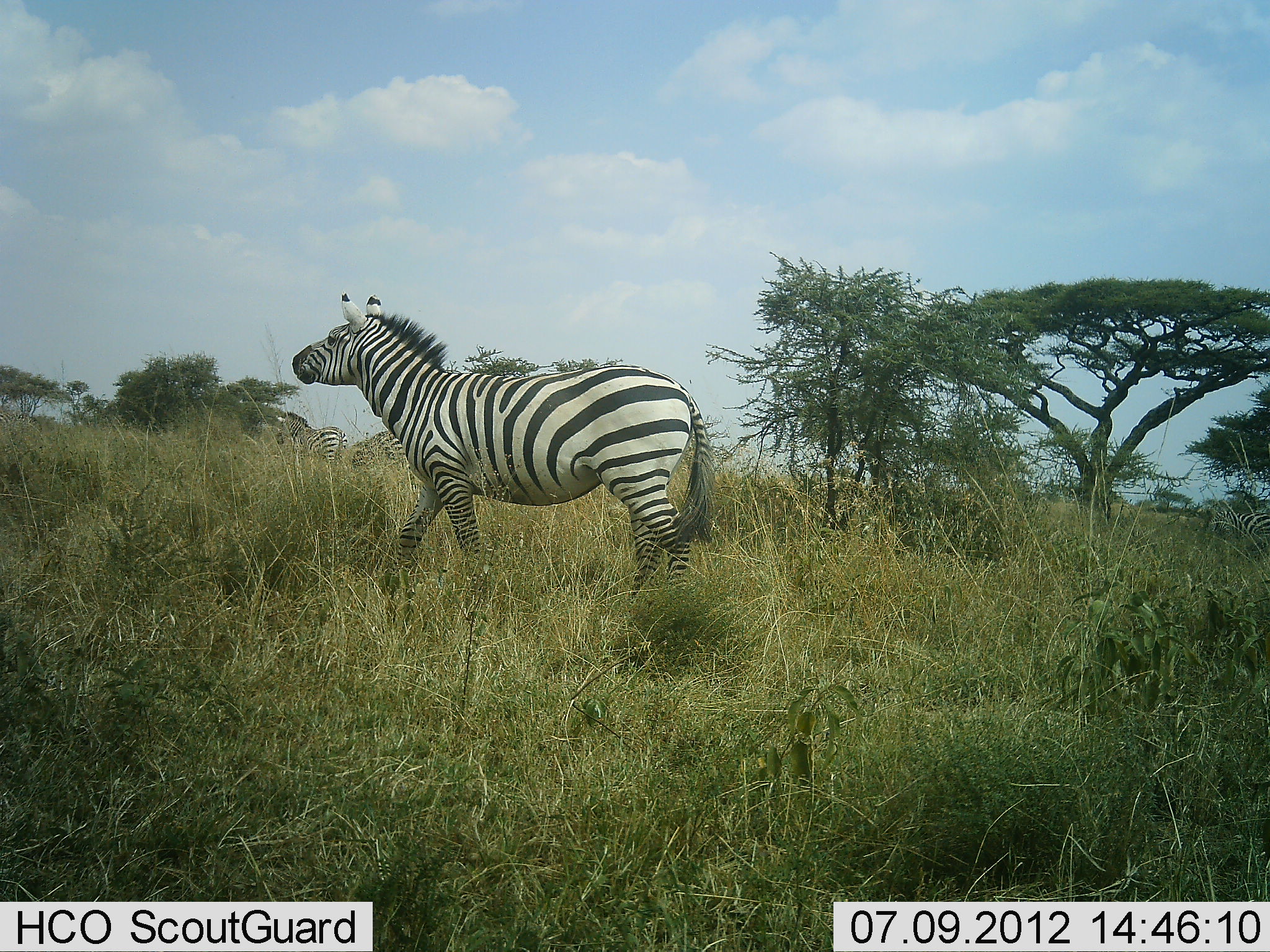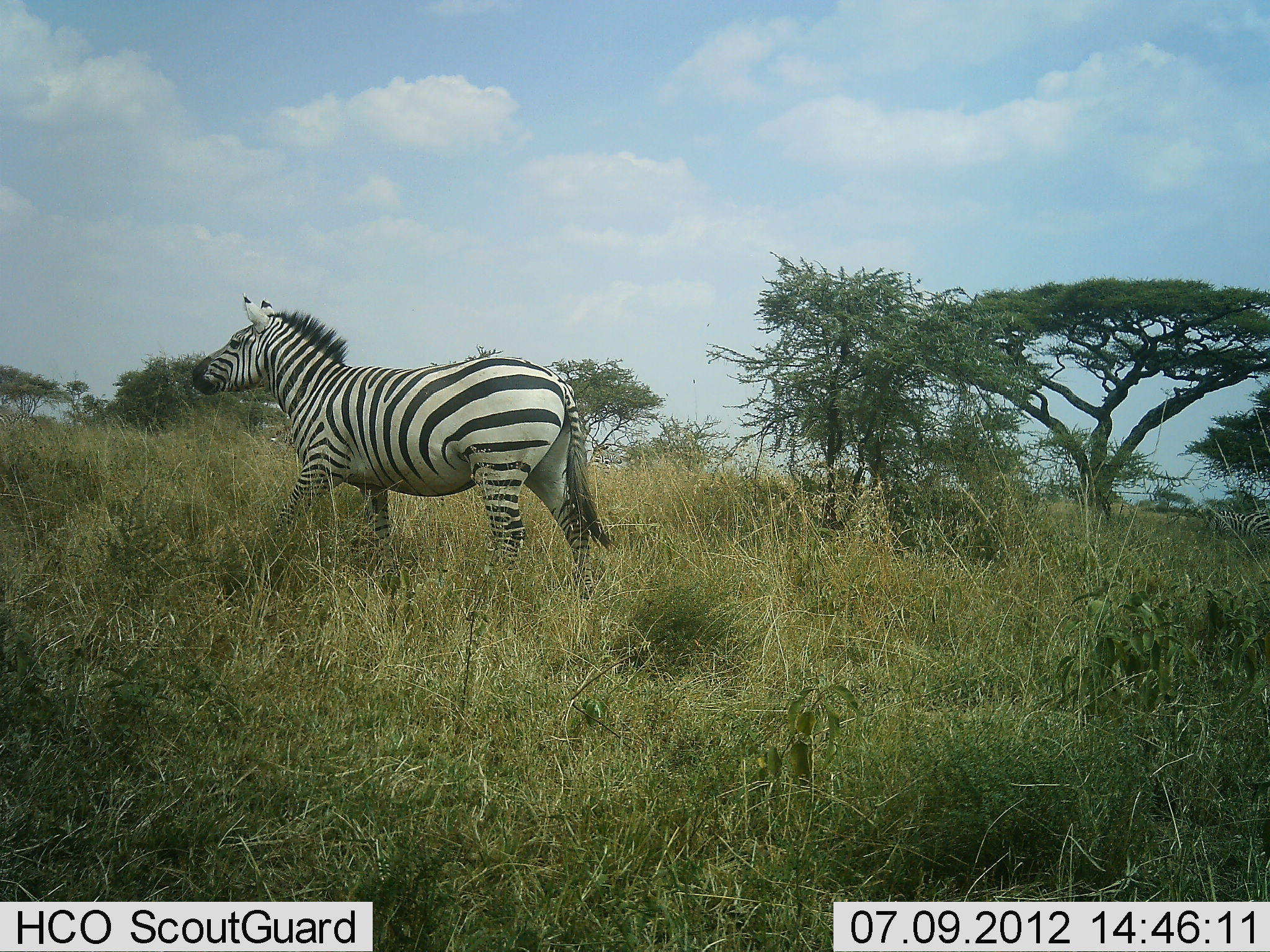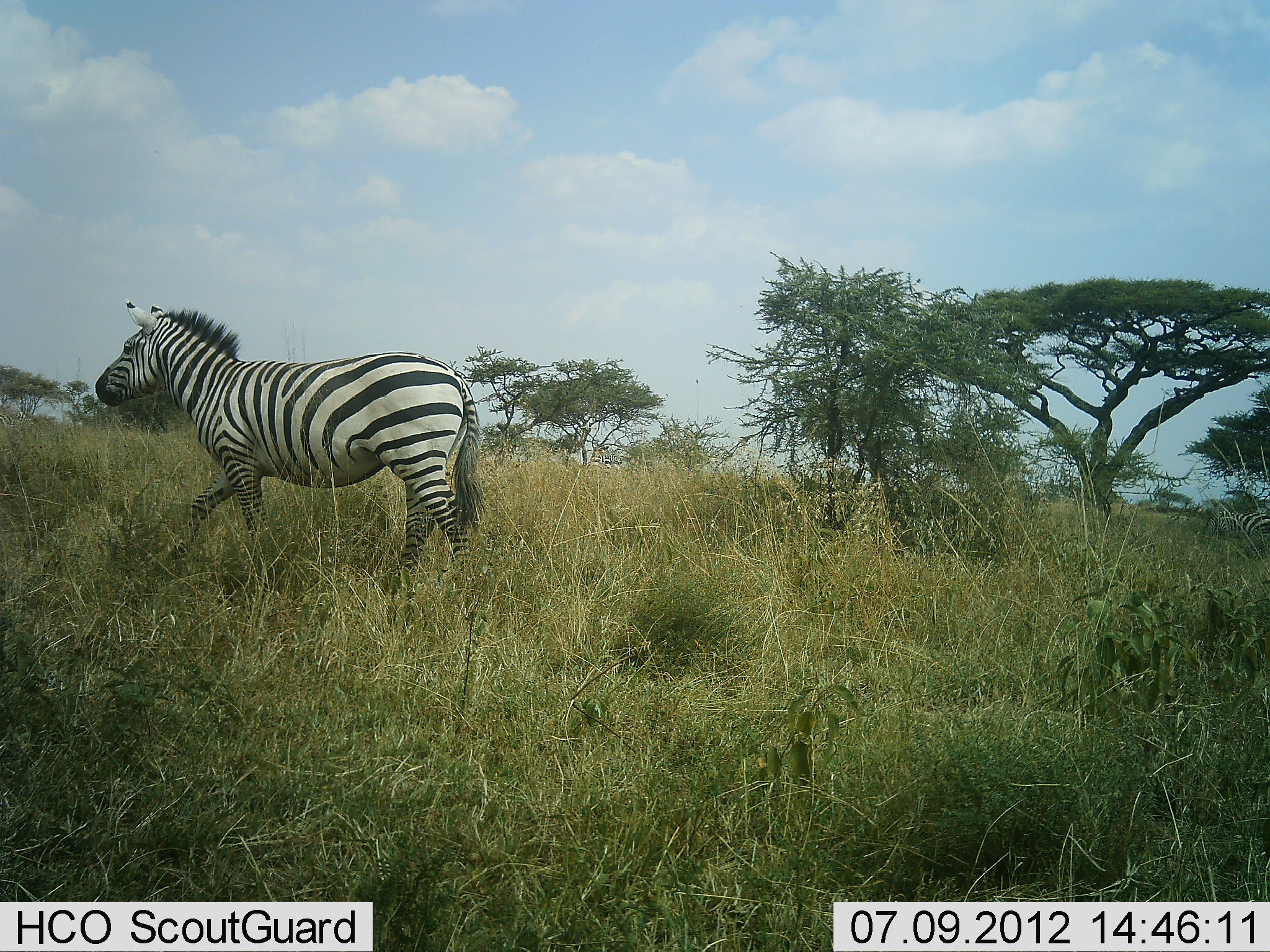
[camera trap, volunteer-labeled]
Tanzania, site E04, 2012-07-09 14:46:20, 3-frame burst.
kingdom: Animalia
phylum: Chordata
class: Mammalia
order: Perissodactyla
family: Equidae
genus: Equus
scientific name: Equus quagga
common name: plains zebra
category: zebra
Zebra (plains zebra) (Equus quagga), count 1. Behavior (volunteer vote fractions): standing 30%, resting 0%, moving 100%, interacting 0%. Young present (vote fraction): 0%. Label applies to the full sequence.